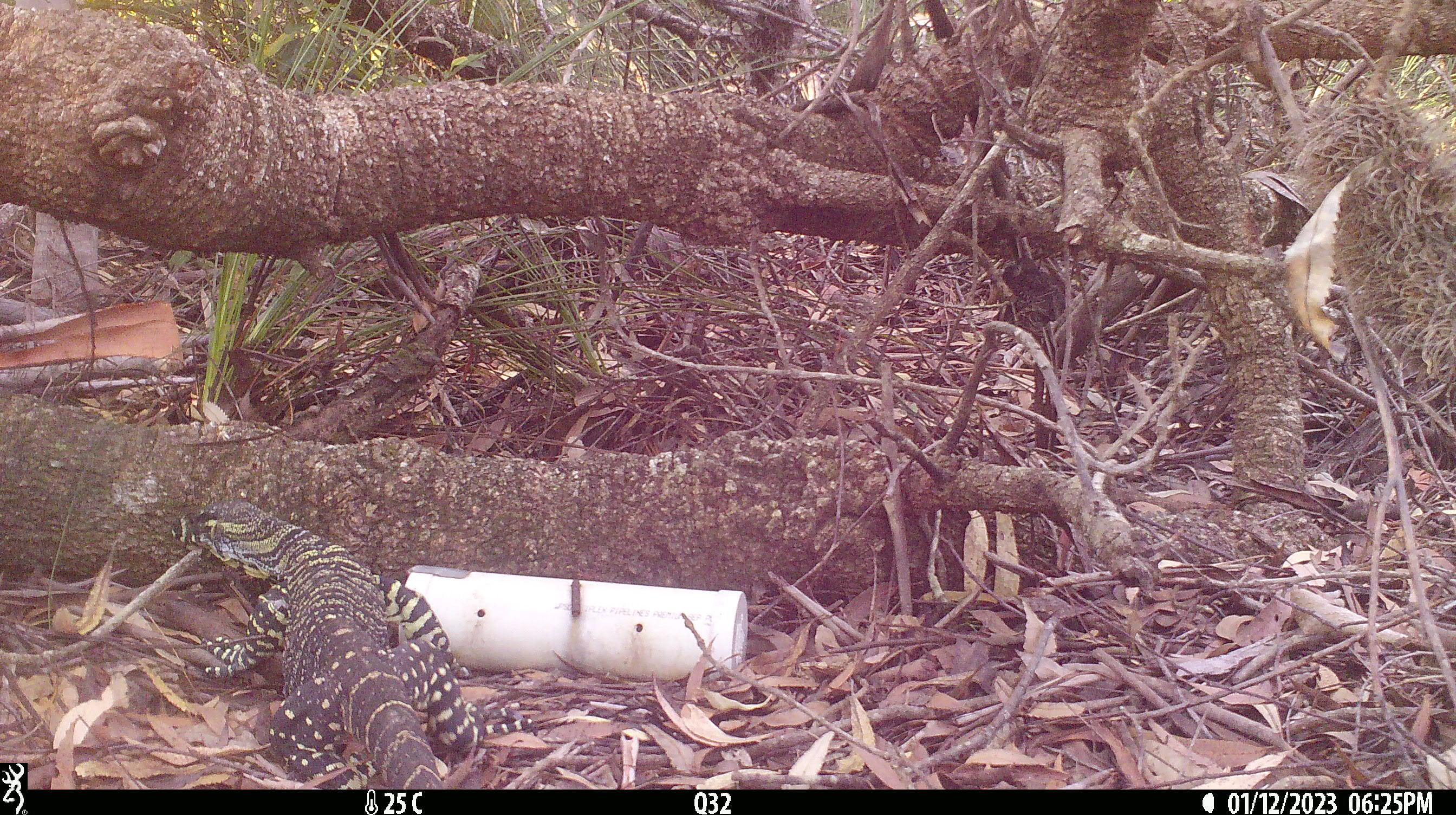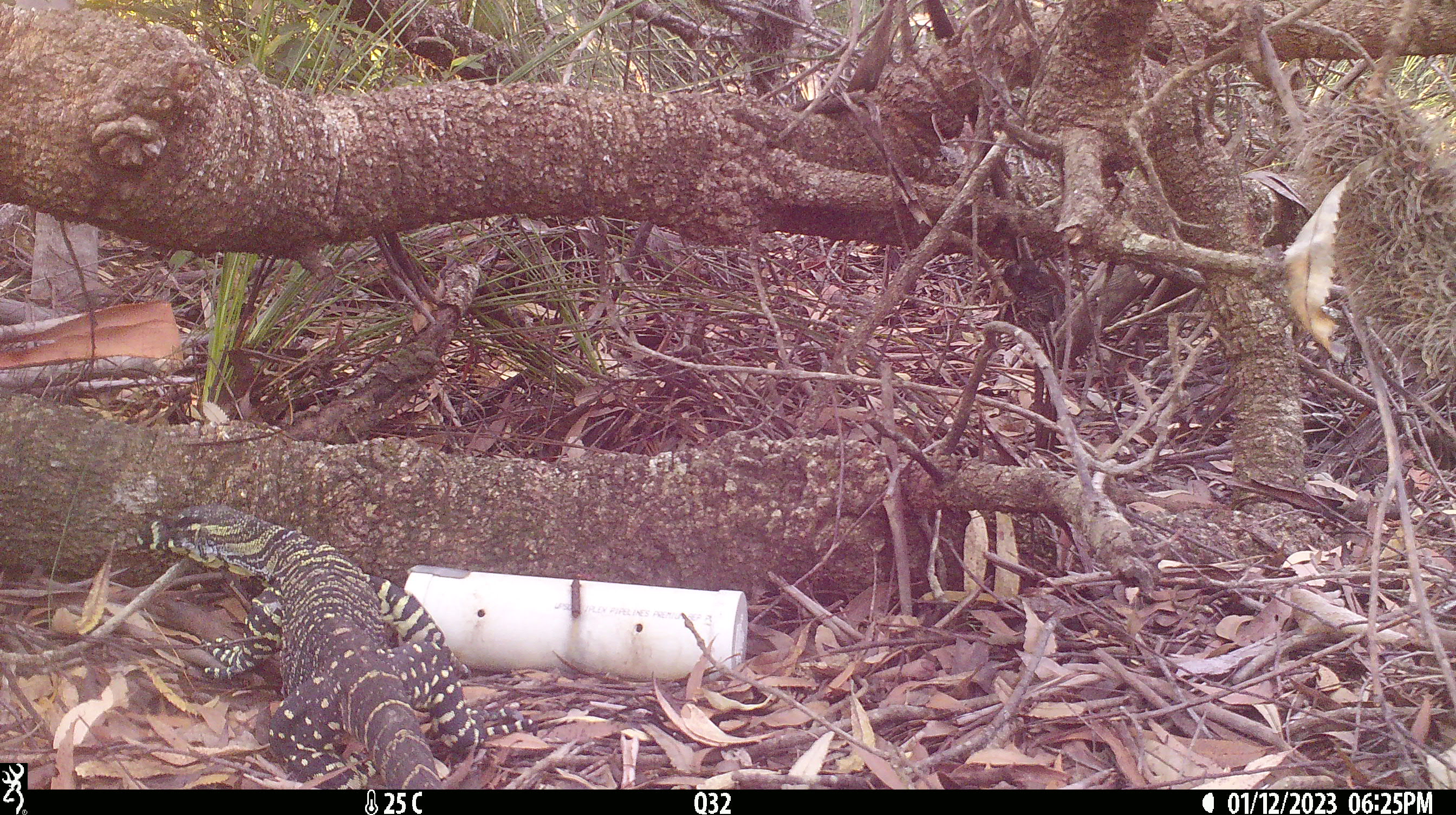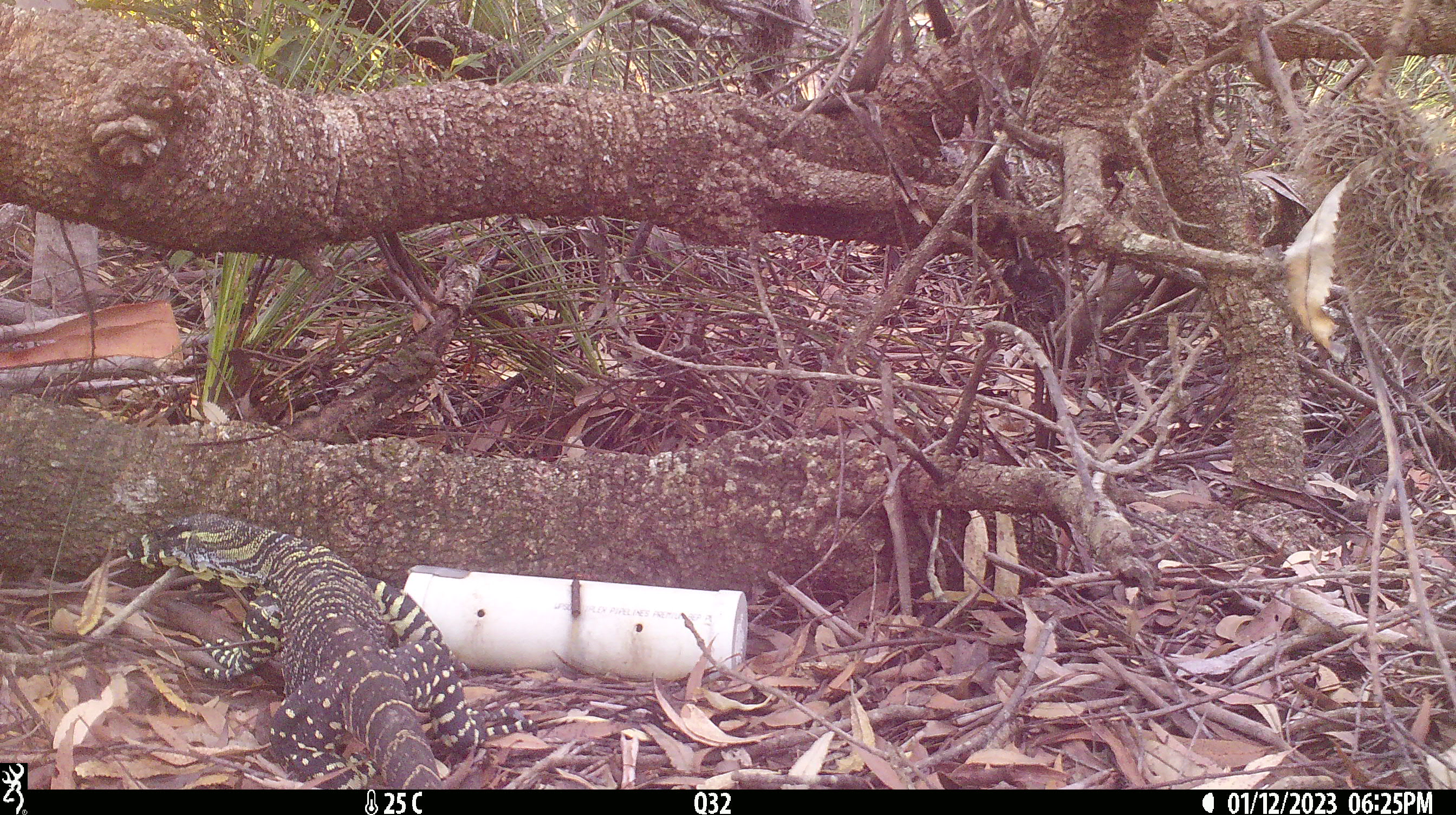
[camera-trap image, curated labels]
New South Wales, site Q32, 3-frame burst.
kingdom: Animalia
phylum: Chordata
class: Reptilia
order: Squamata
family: Varanidae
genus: Varanus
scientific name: Varanus varius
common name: lace monitor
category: goanna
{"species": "goanna (lace monitor) (Varanus varius)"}